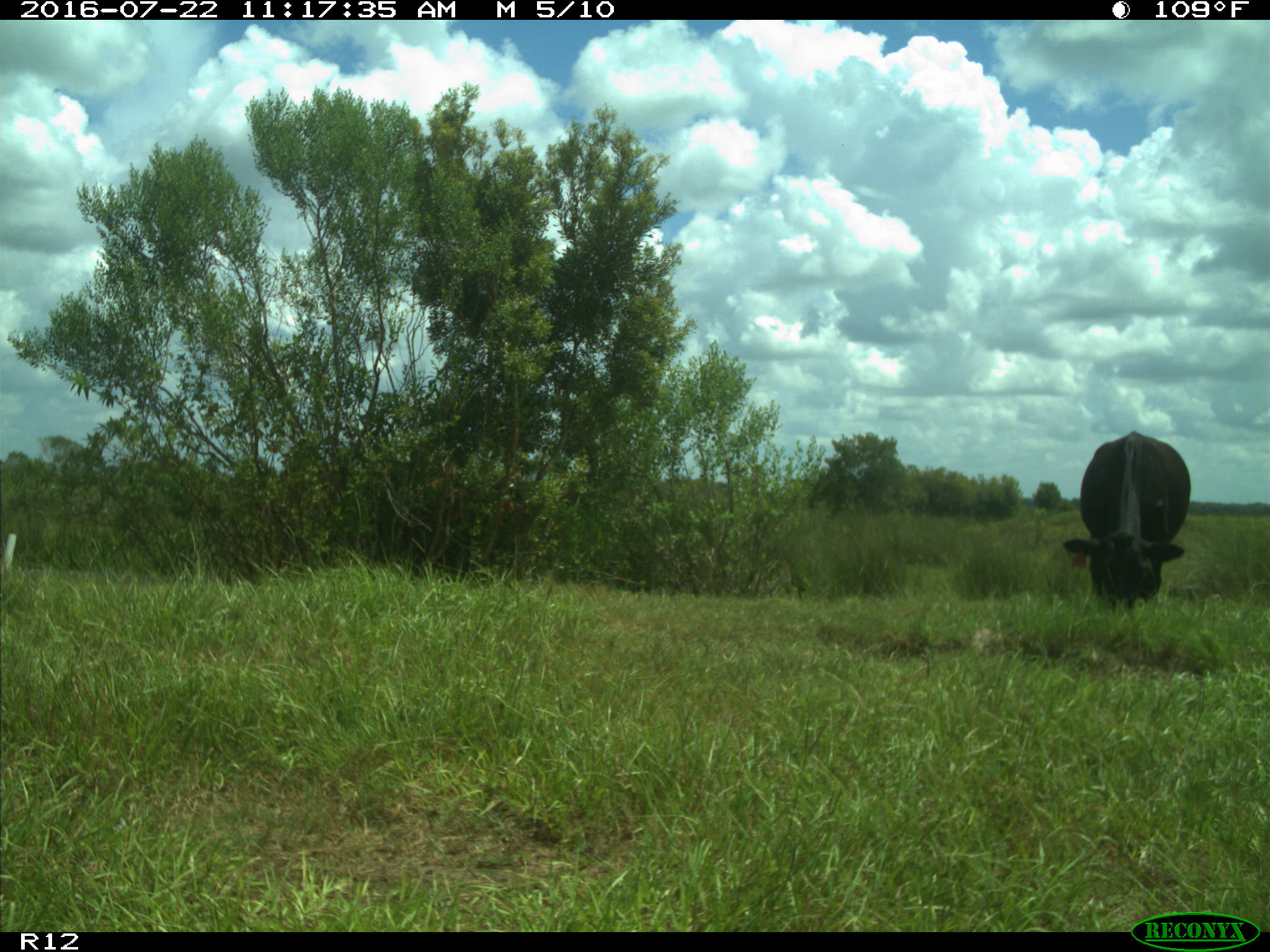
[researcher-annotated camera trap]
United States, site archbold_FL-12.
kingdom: Animalia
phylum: Chordata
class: Mammalia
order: Artiodactyla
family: Bovidae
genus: Bos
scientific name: Bos taurus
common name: domestic cow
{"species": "Bos taurus (domestic cow)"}